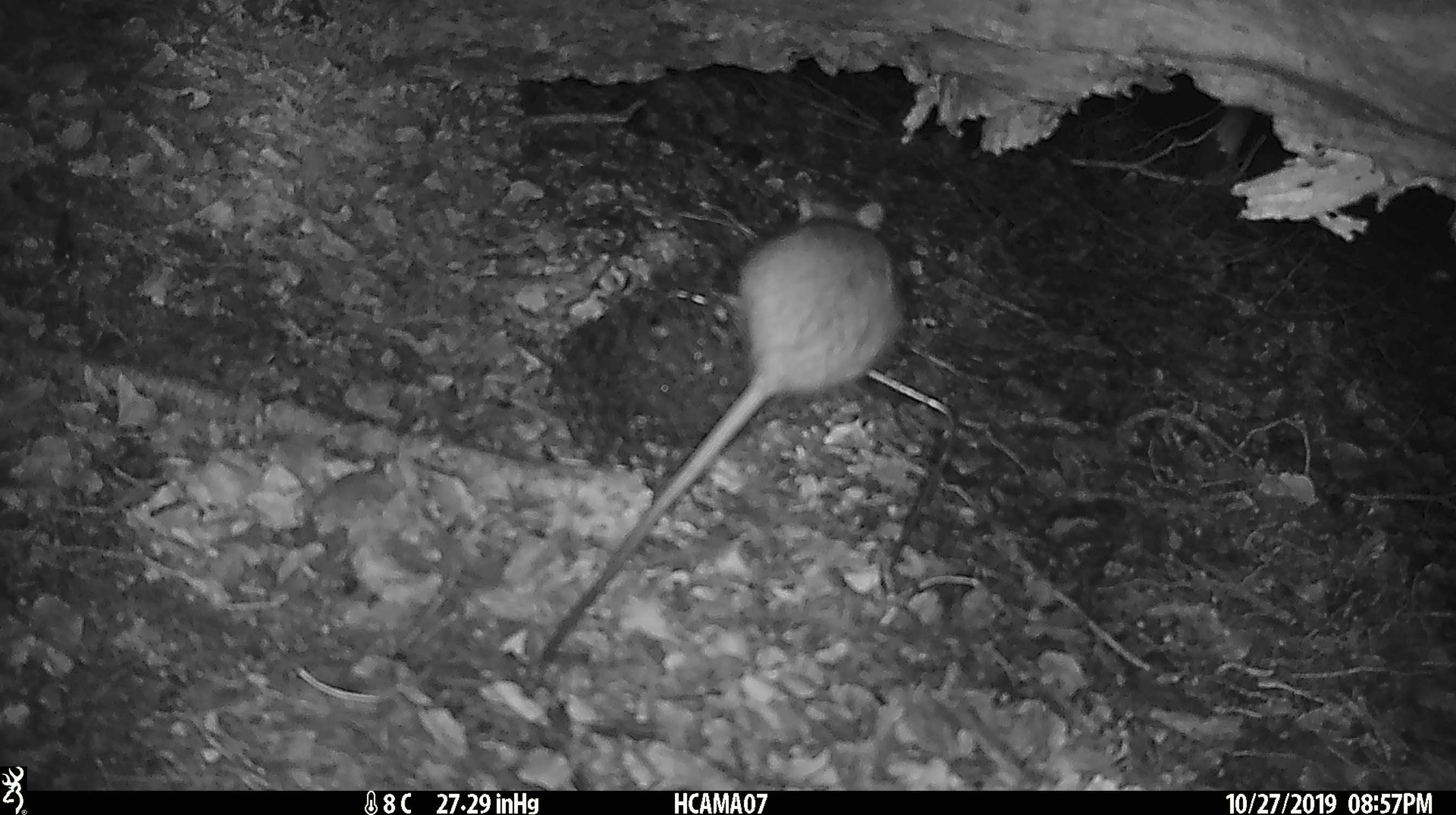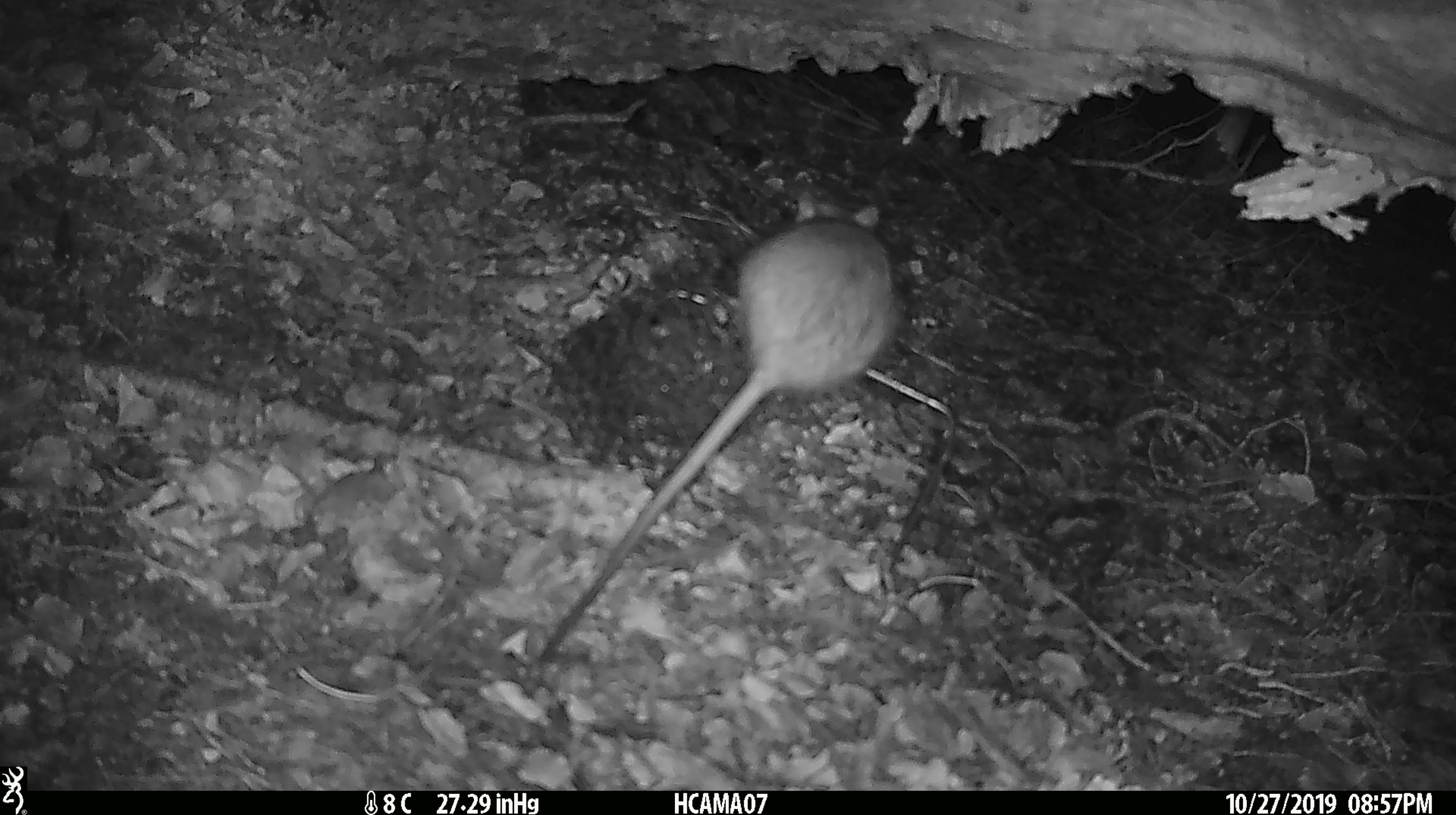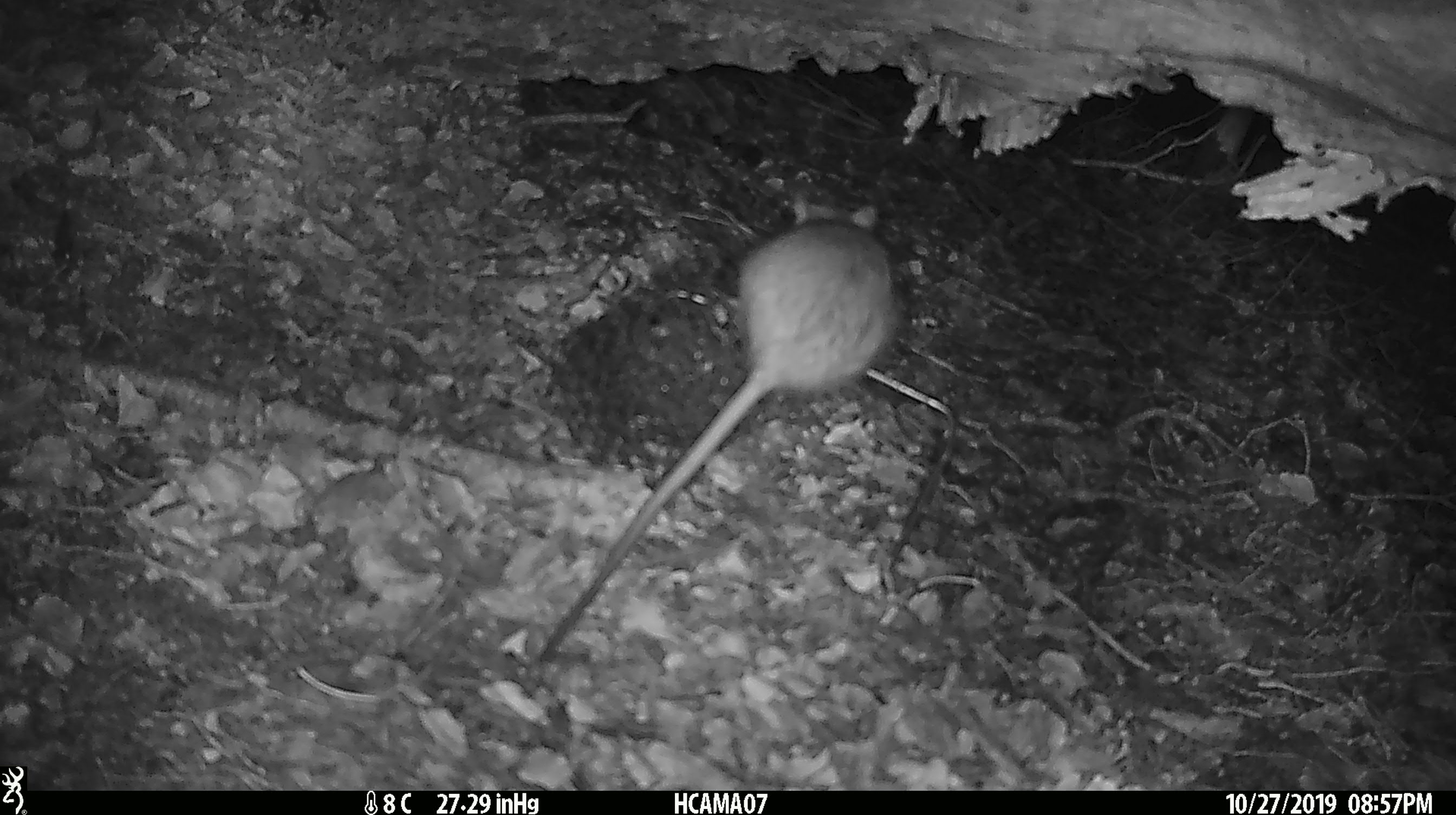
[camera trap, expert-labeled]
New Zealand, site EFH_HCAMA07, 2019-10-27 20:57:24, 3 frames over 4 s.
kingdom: Animalia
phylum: Chordata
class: Mammalia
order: Rodentia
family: Muridae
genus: Rattus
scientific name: Rattus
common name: rat